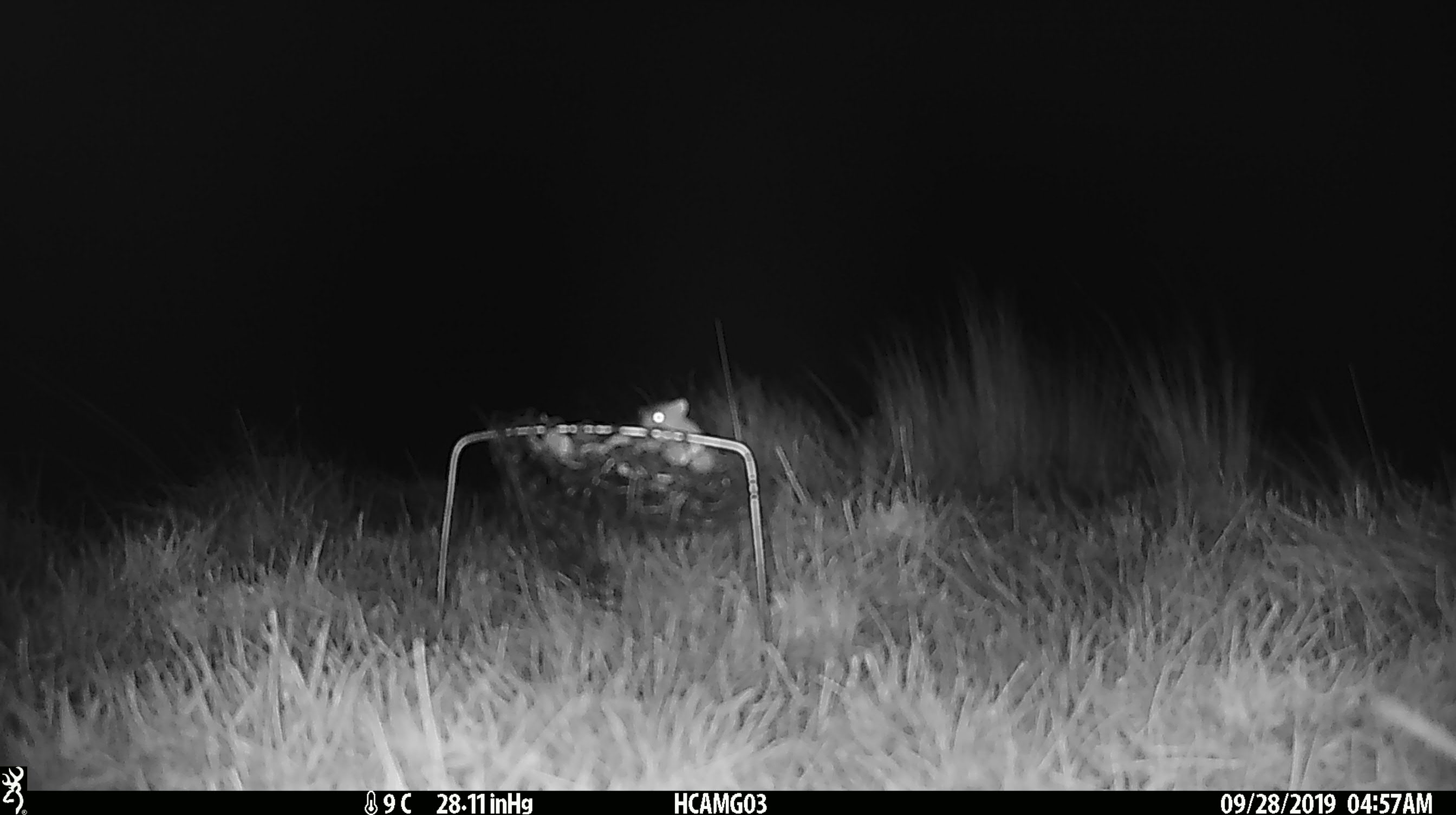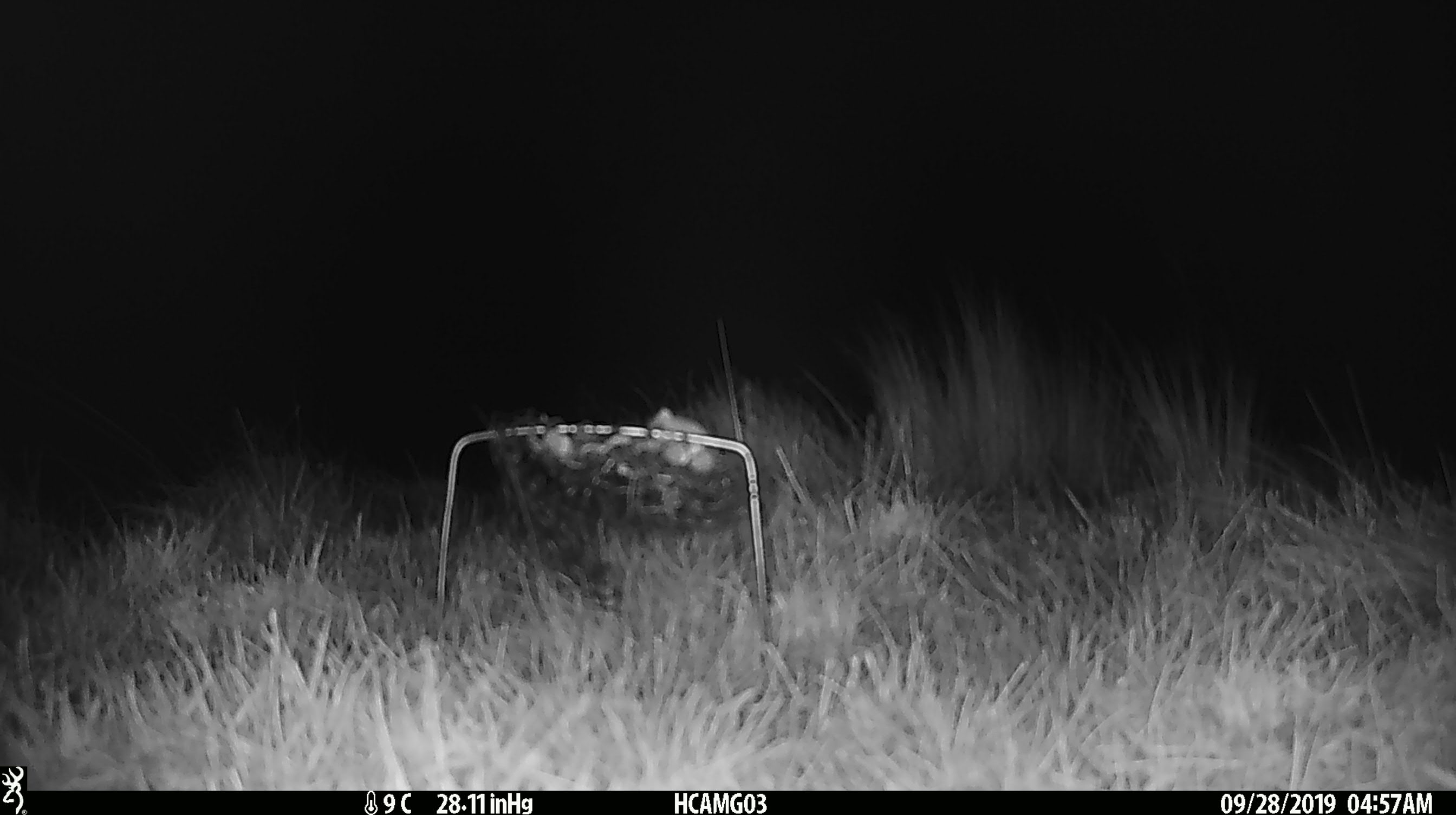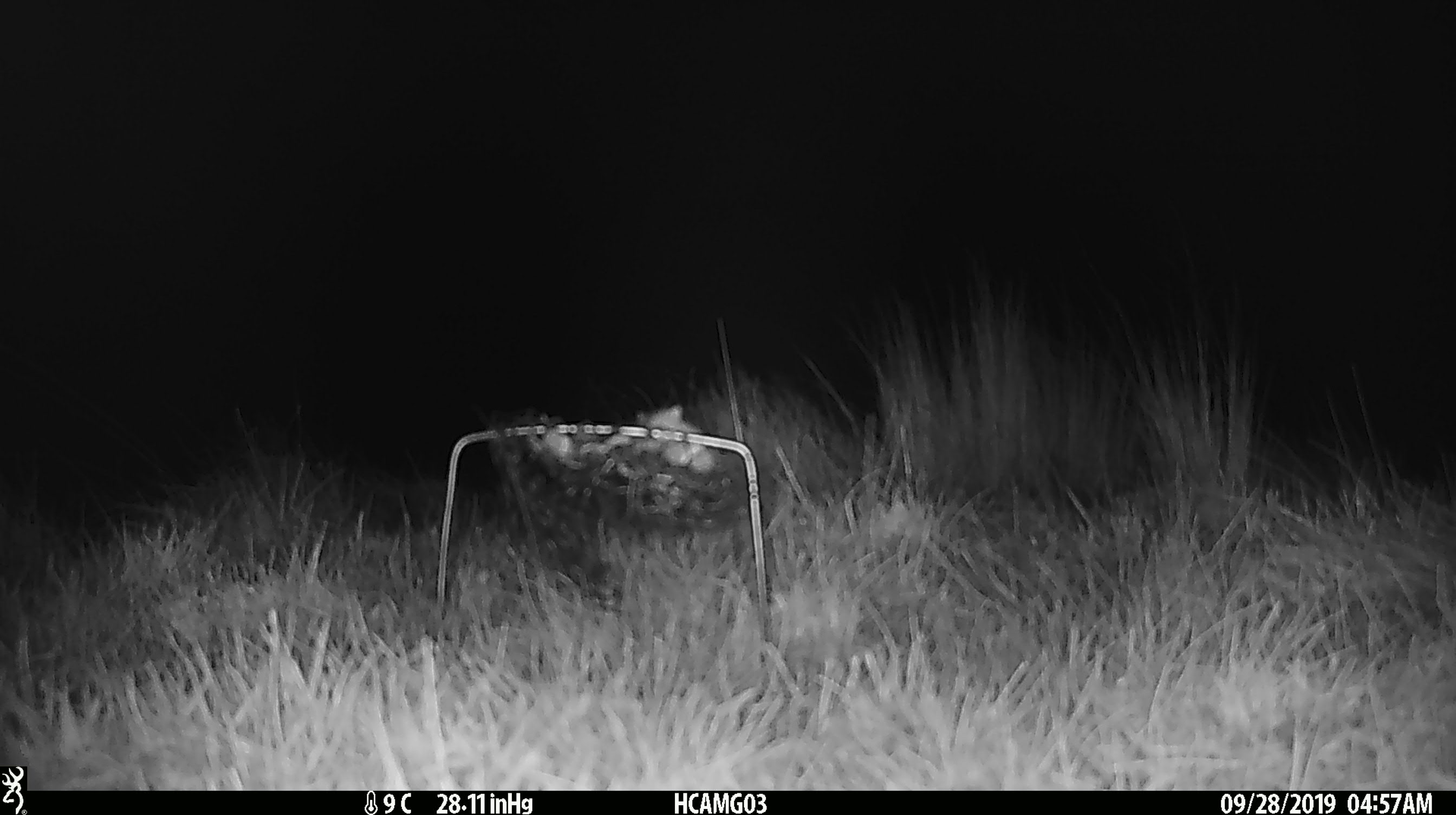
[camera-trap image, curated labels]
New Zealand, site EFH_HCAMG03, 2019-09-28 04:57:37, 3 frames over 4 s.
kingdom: Animalia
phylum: Chordata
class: Mammalia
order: Rodentia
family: Muridae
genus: Mus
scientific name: Mus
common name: mouse